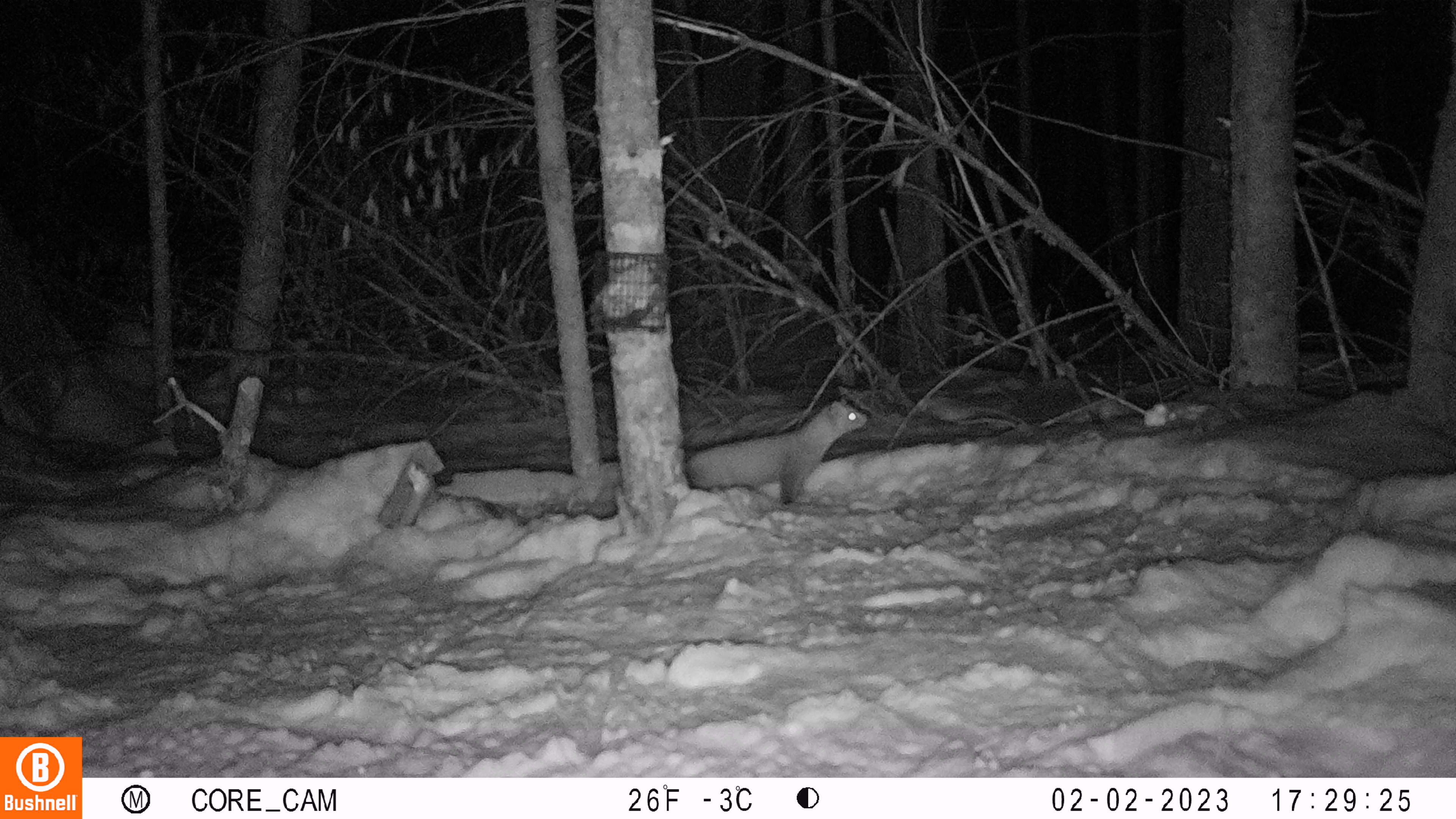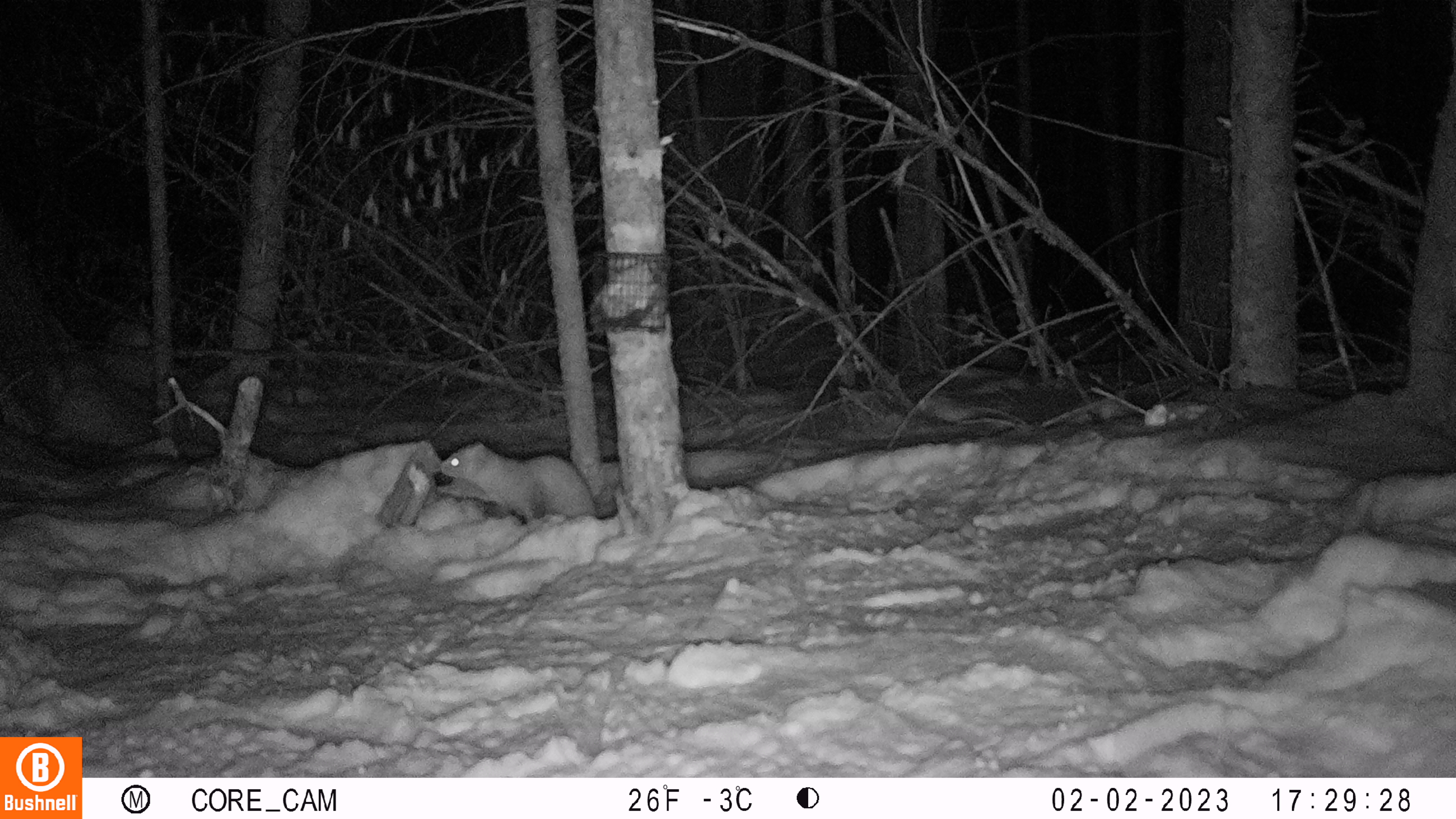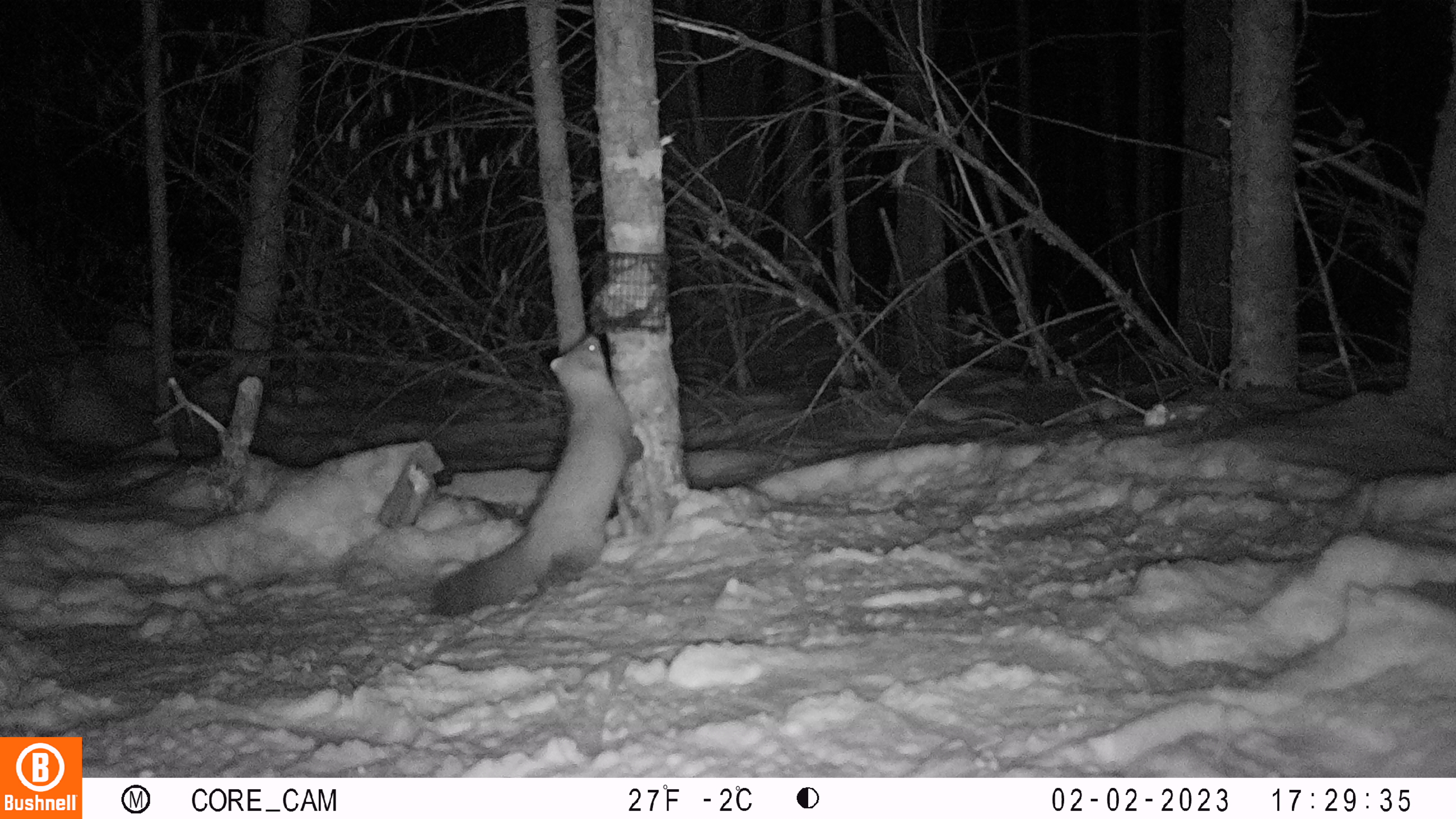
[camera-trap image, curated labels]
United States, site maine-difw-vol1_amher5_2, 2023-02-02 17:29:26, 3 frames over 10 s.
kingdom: Animalia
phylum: Chordata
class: Mammalia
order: Carnivora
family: Mustelidae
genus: Martes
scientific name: Martes americana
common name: american marten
American marten (Martes americana).